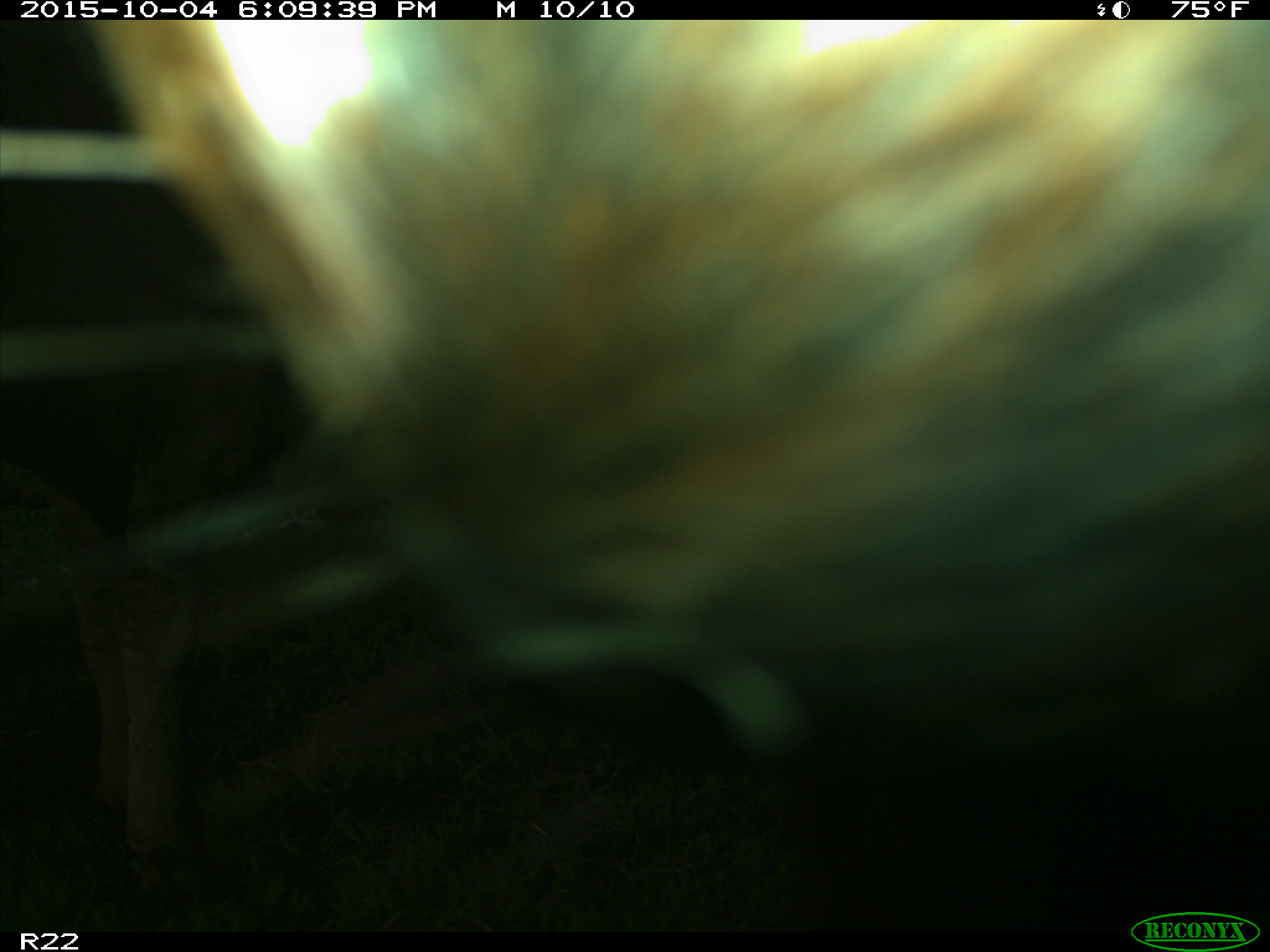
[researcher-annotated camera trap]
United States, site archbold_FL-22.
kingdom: Animalia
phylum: Chordata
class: Mammalia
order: Artiodactyla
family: Bovidae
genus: Bos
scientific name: Bos taurus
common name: domestic cow